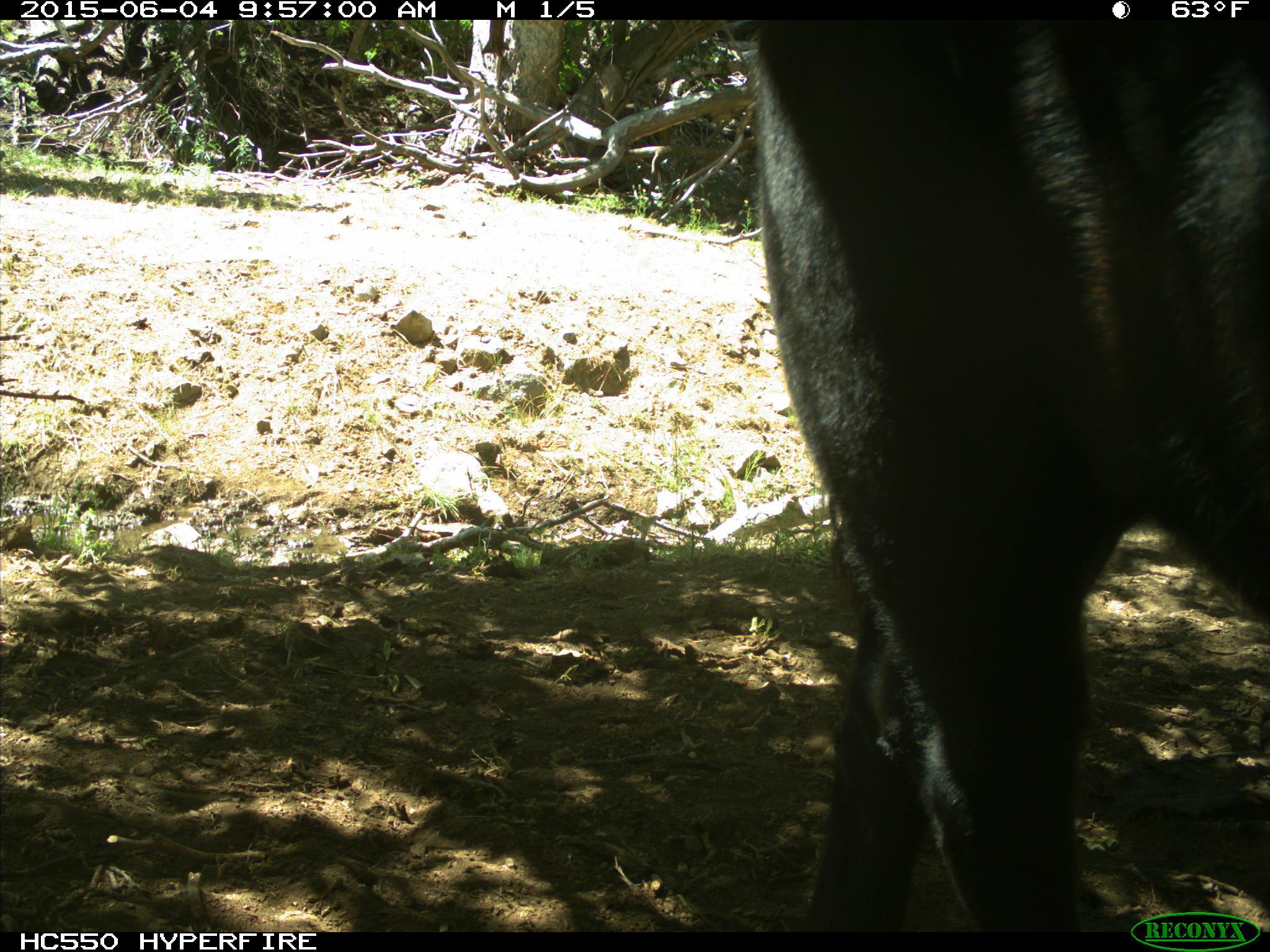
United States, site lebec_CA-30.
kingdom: Animalia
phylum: Chordata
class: Mammalia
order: Artiodactyla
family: Bovidae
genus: Bos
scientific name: Bos taurus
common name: domestic cow